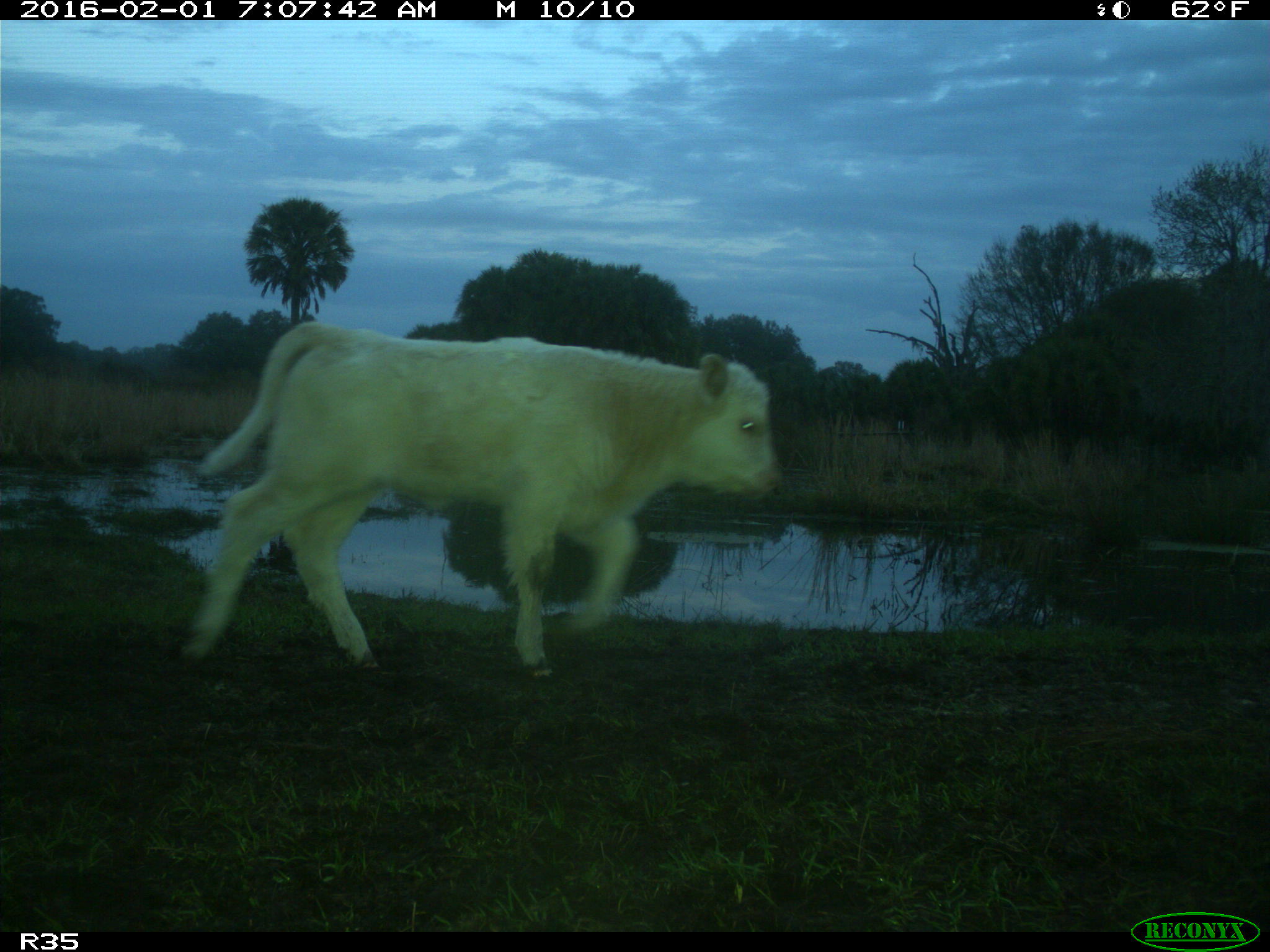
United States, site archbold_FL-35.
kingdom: Animalia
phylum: Chordata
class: Mammalia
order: Artiodactyla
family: Bovidae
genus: Bos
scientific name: Bos taurus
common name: domestic cow